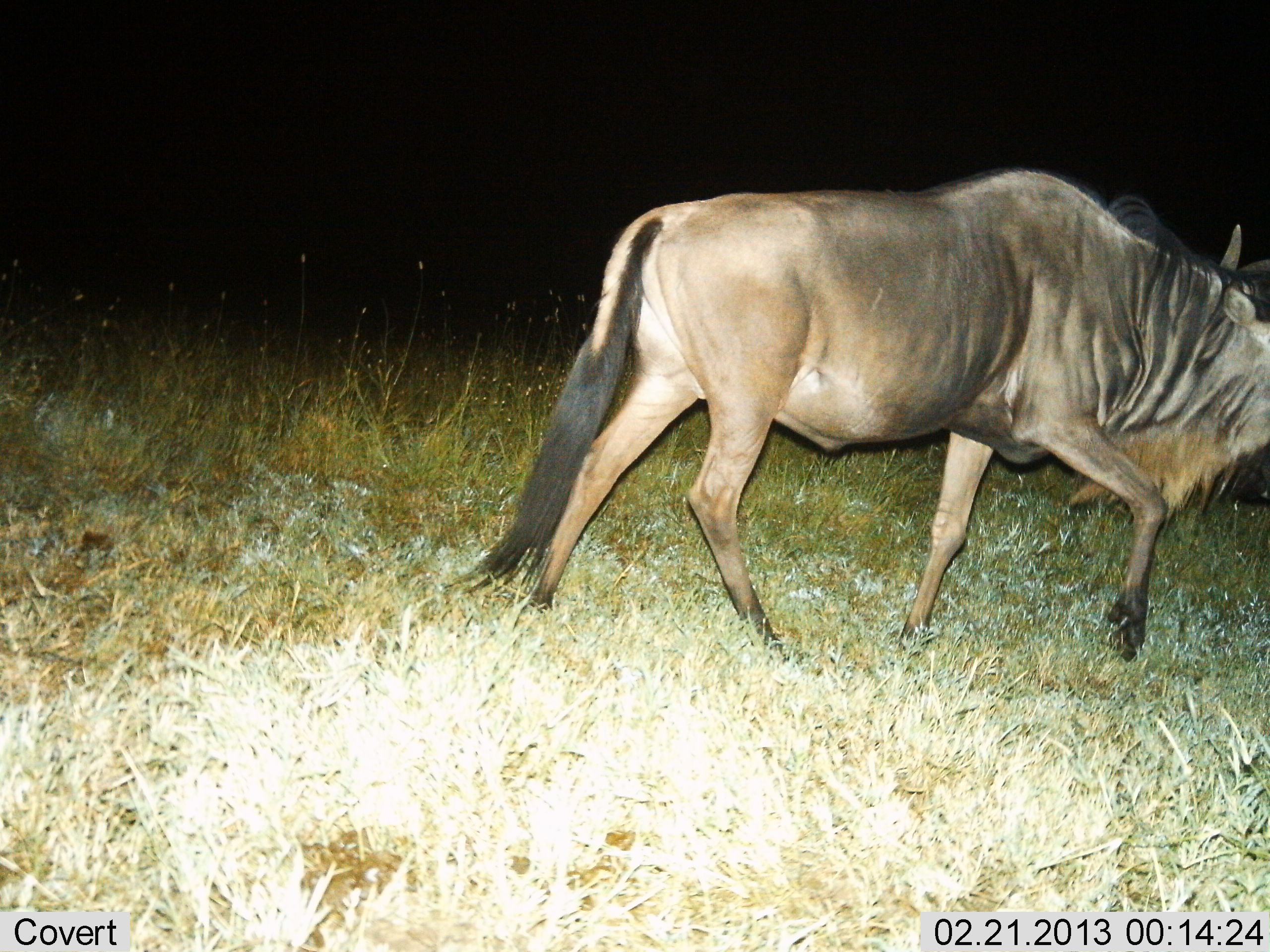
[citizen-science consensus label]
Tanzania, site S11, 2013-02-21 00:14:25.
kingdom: Animalia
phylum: Chordata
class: Mammalia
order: Artiodactyla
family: Bovidae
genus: Connochaetes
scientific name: Connochaetes taurinus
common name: blue wildebeest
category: wildebeest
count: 1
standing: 7%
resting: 0%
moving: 93%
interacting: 0%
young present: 0%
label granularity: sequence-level